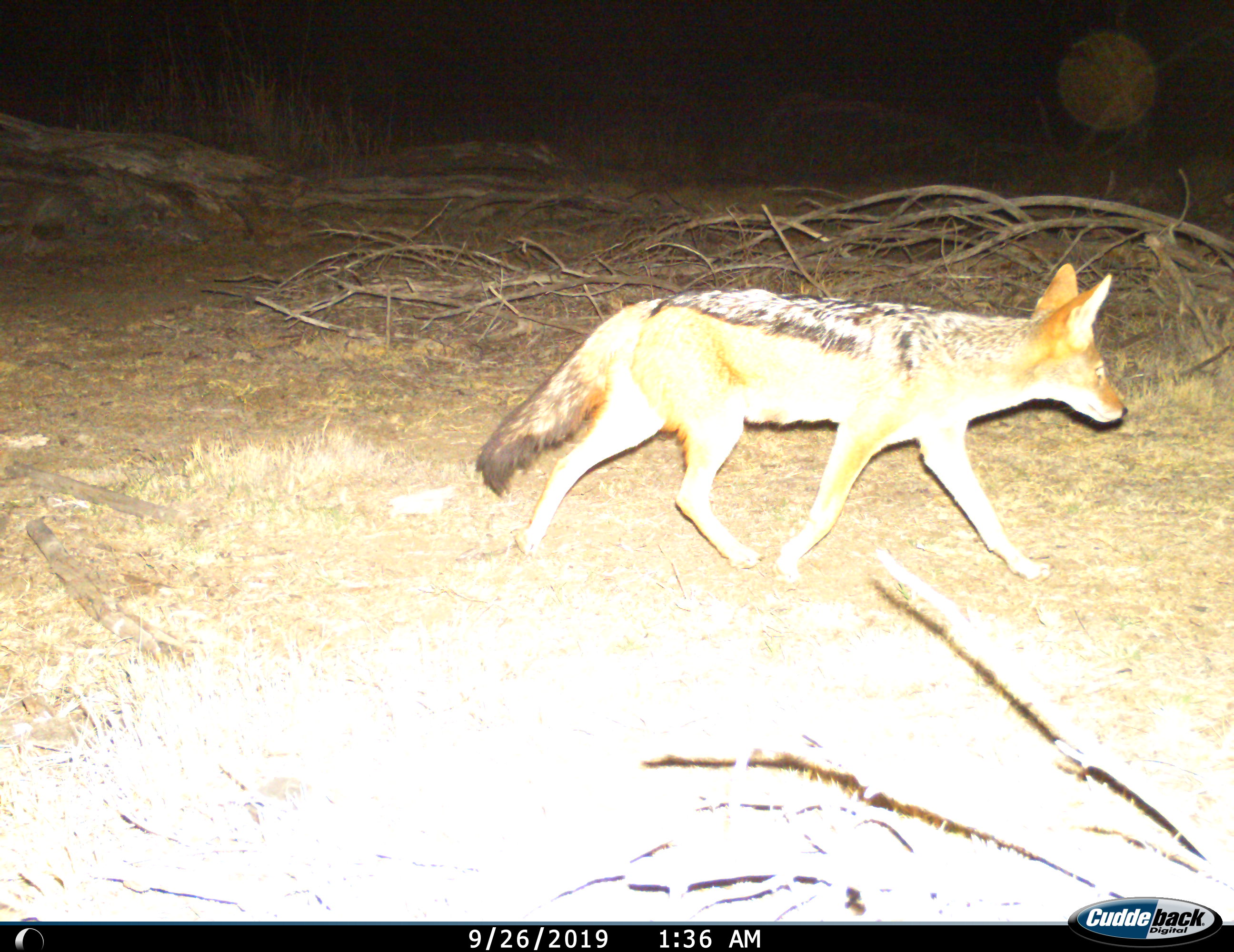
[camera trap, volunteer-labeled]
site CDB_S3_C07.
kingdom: Animalia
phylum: Chordata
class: Mammalia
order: Carnivora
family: Canidae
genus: Lupulella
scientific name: Lupulella mesomelas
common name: black-backed jackal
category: jackalblackbacked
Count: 1.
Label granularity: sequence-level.